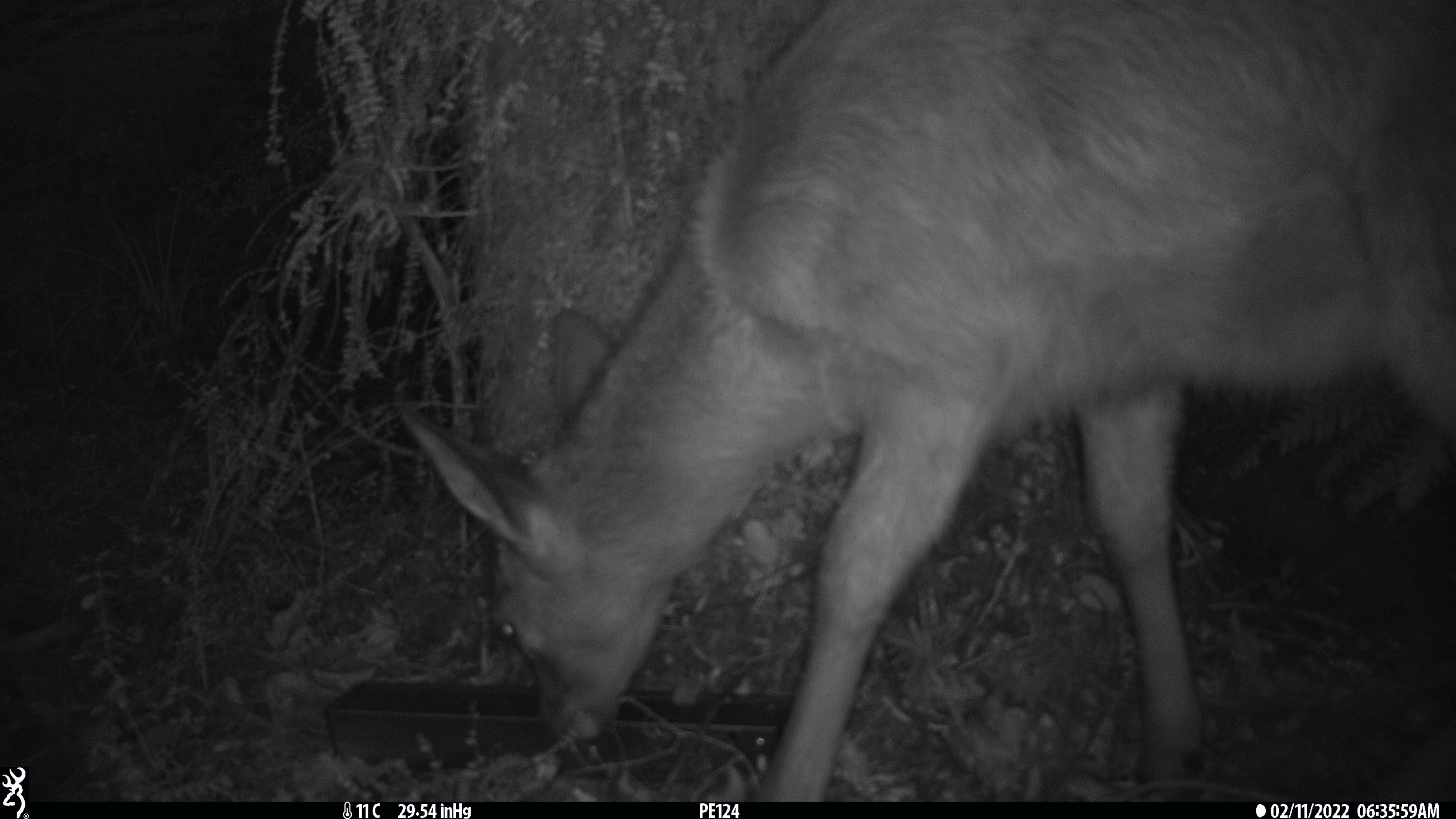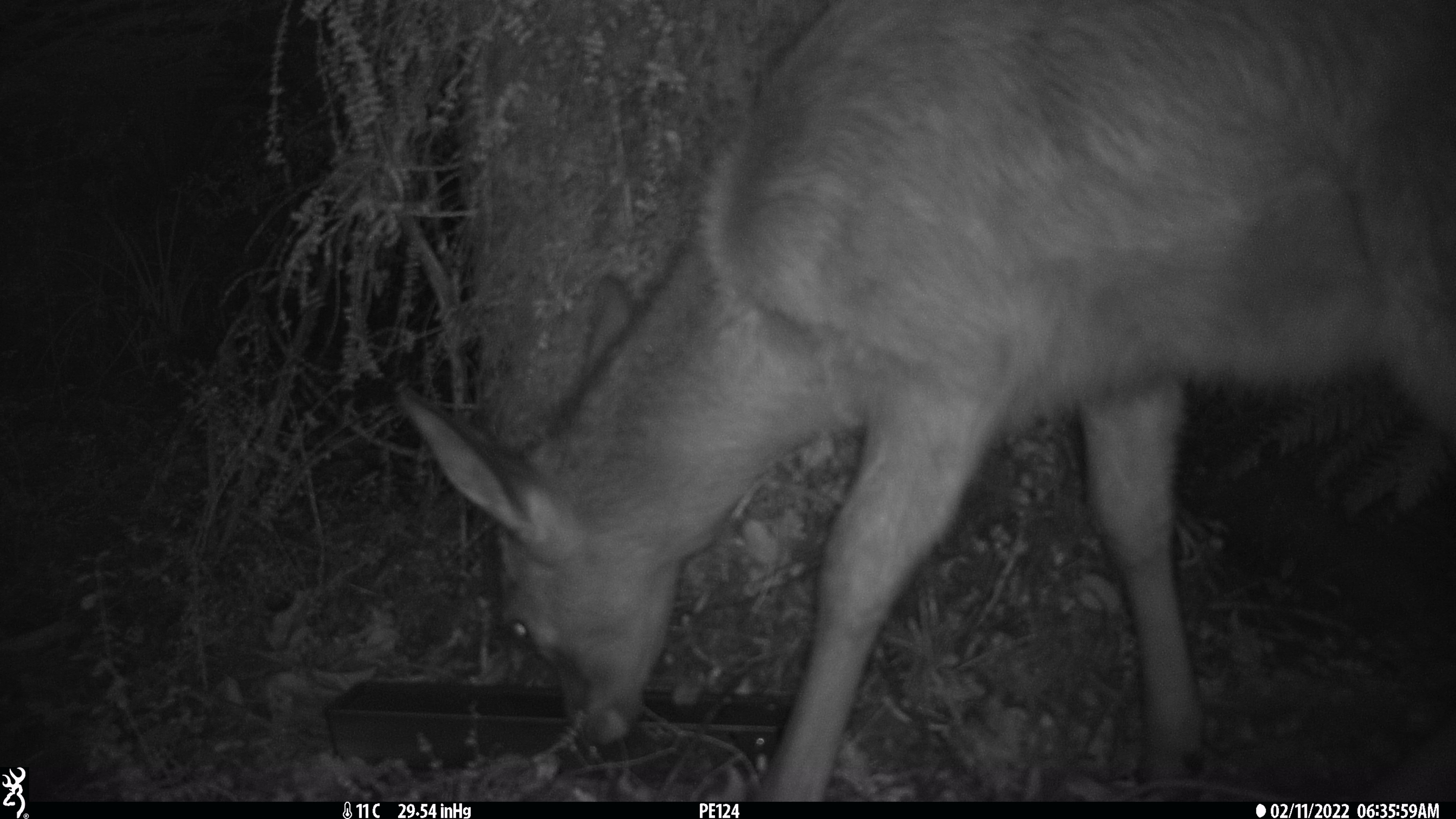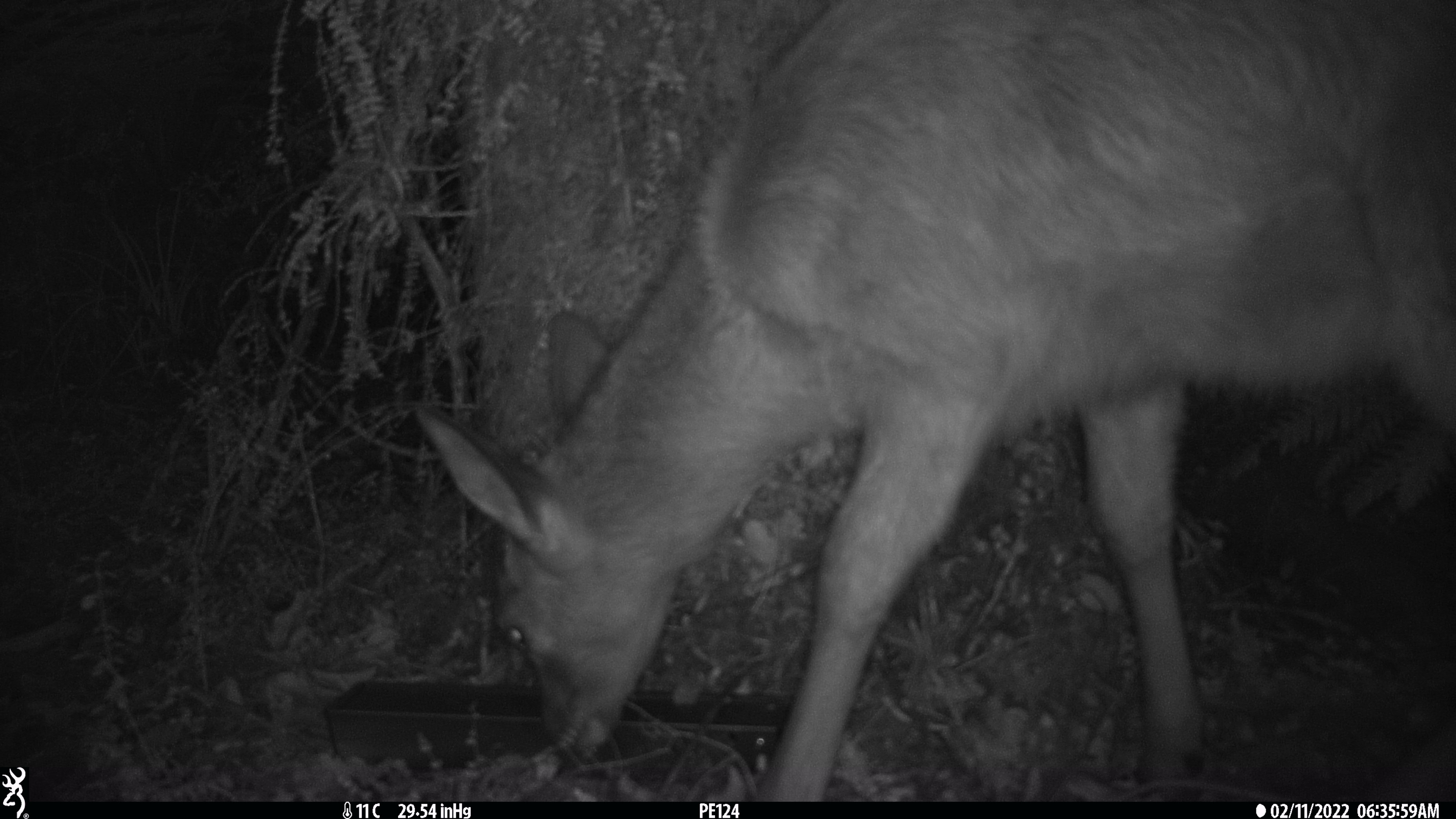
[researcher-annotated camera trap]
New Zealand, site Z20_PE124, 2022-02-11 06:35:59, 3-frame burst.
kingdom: Animalia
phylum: Chordata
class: Mammalia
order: Artiodactyla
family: Cervidae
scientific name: Cervidae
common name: deer